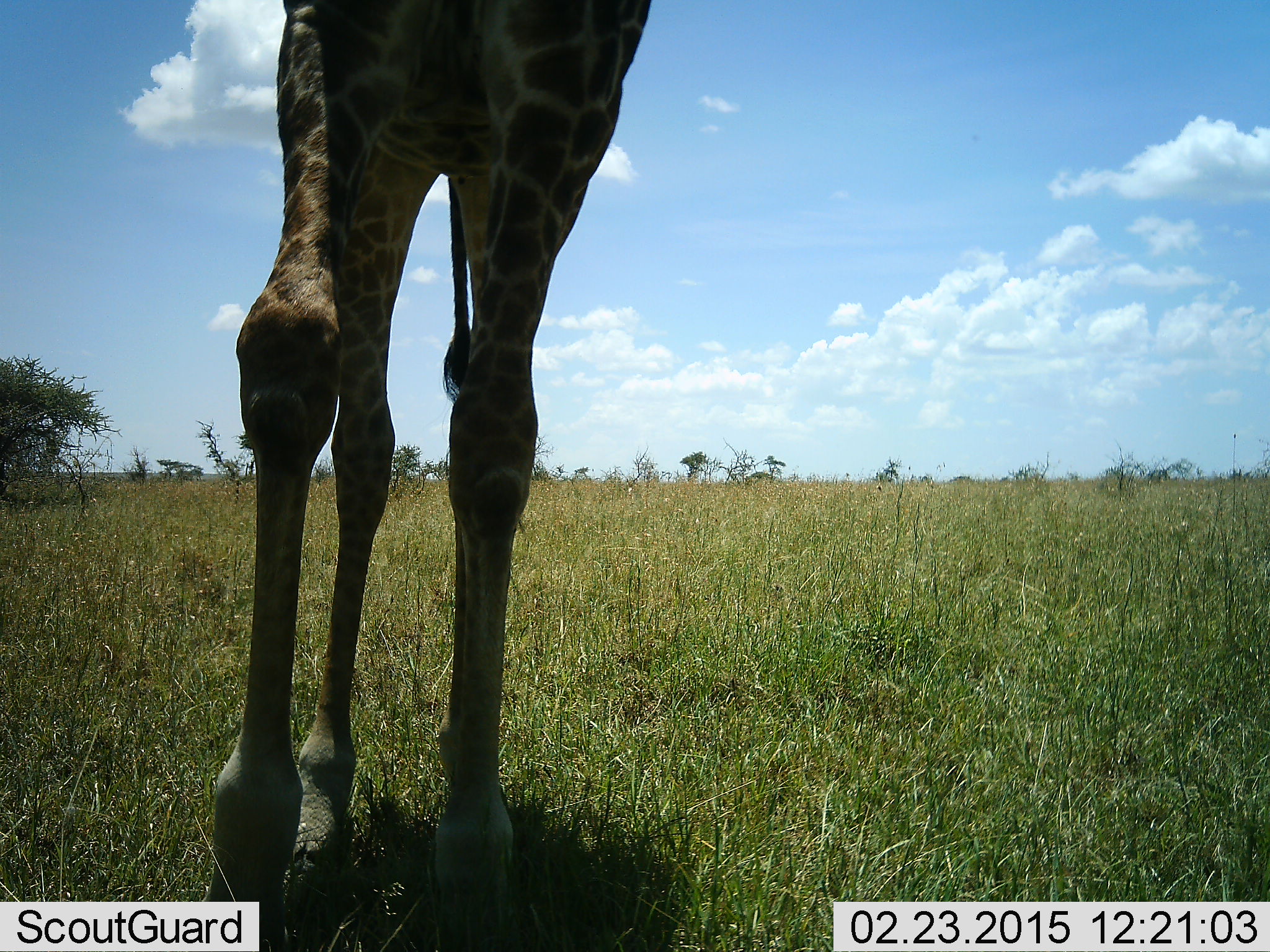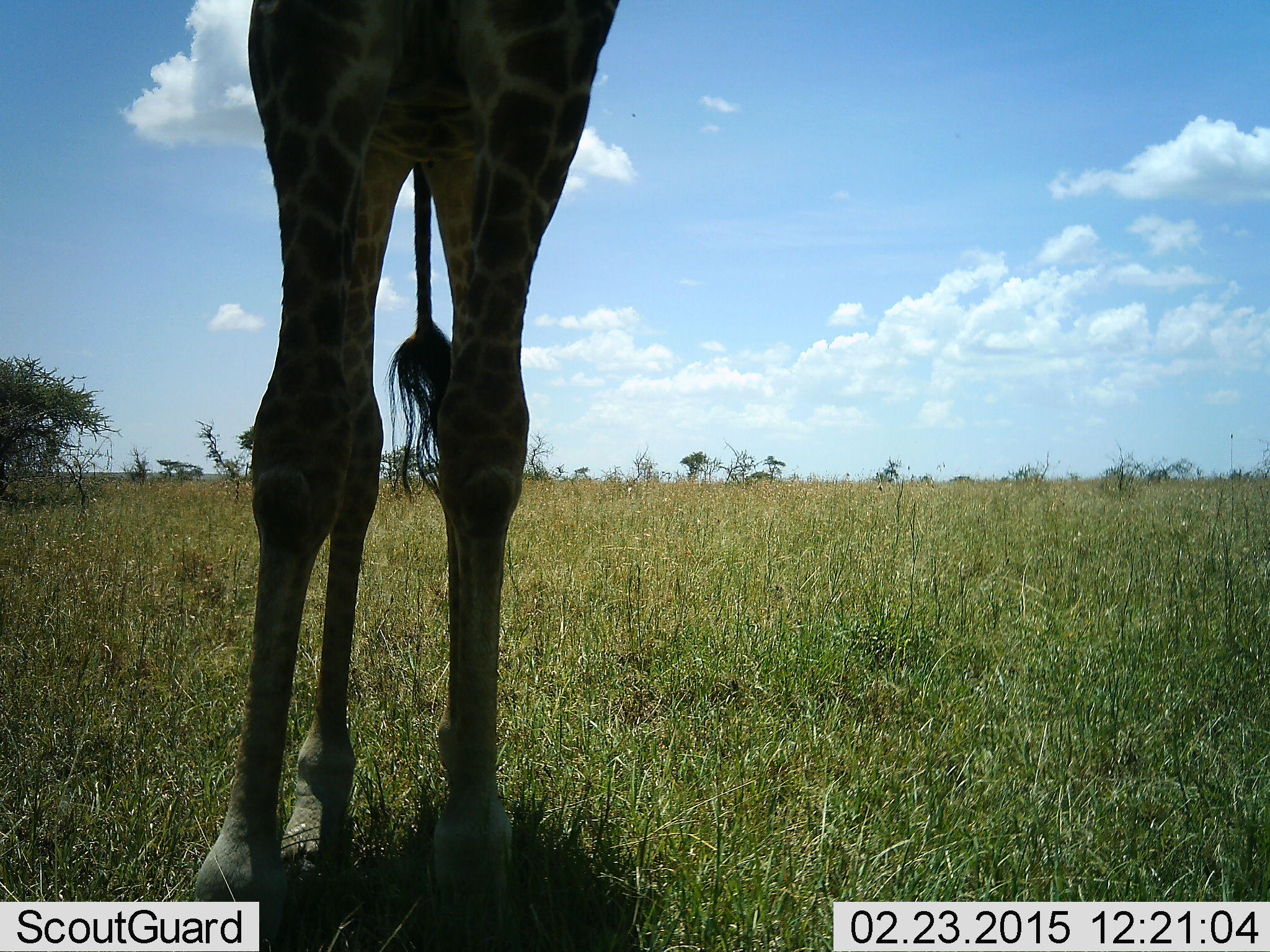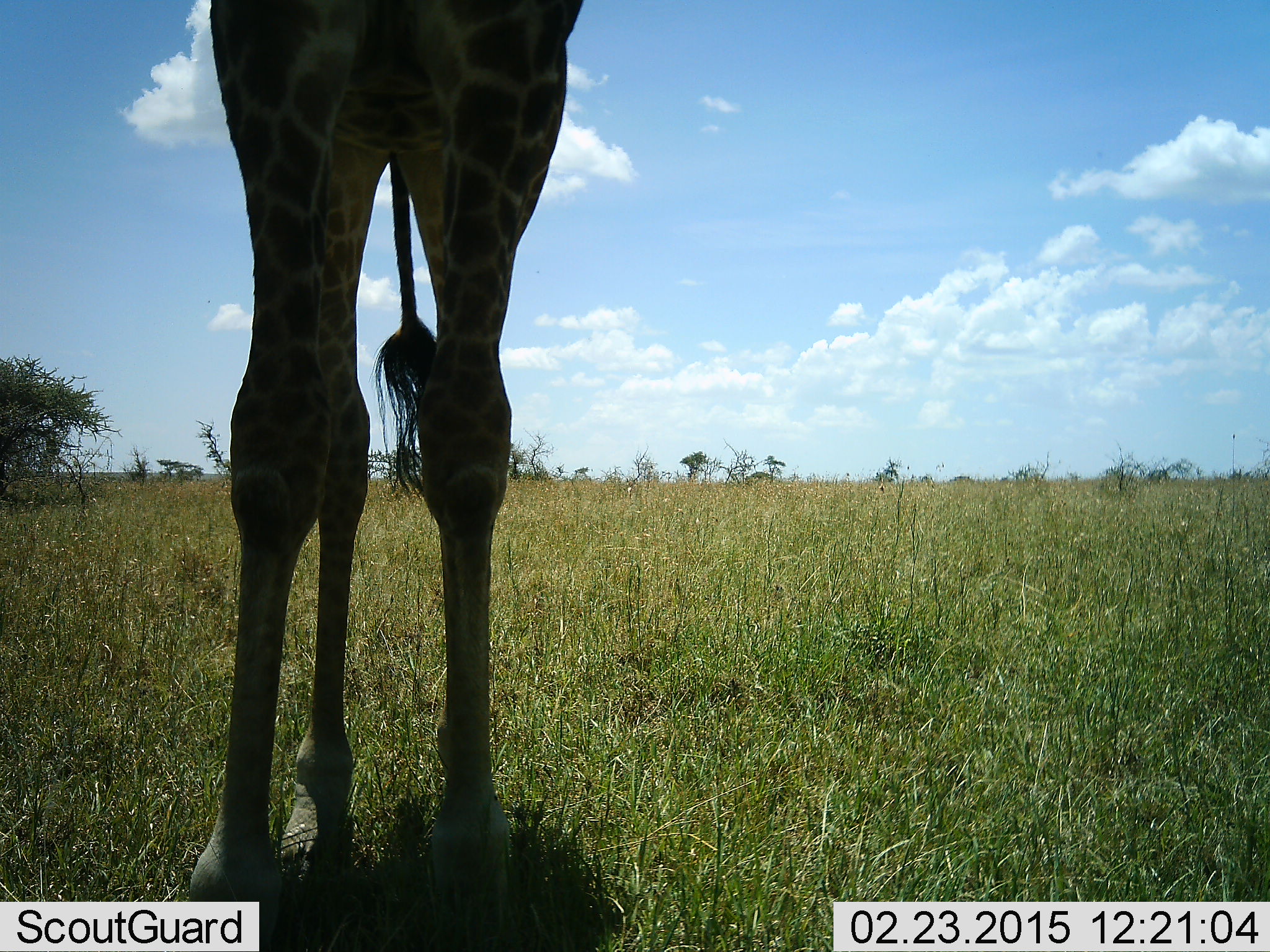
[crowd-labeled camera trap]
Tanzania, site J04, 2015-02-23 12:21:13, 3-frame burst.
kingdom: Animalia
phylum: Chordata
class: Mammalia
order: Artiodactyla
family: Giraffidae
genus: Giraffa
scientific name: Giraffa camelopardalis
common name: giraffe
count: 1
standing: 100%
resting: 0%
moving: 0%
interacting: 0%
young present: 0%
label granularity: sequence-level